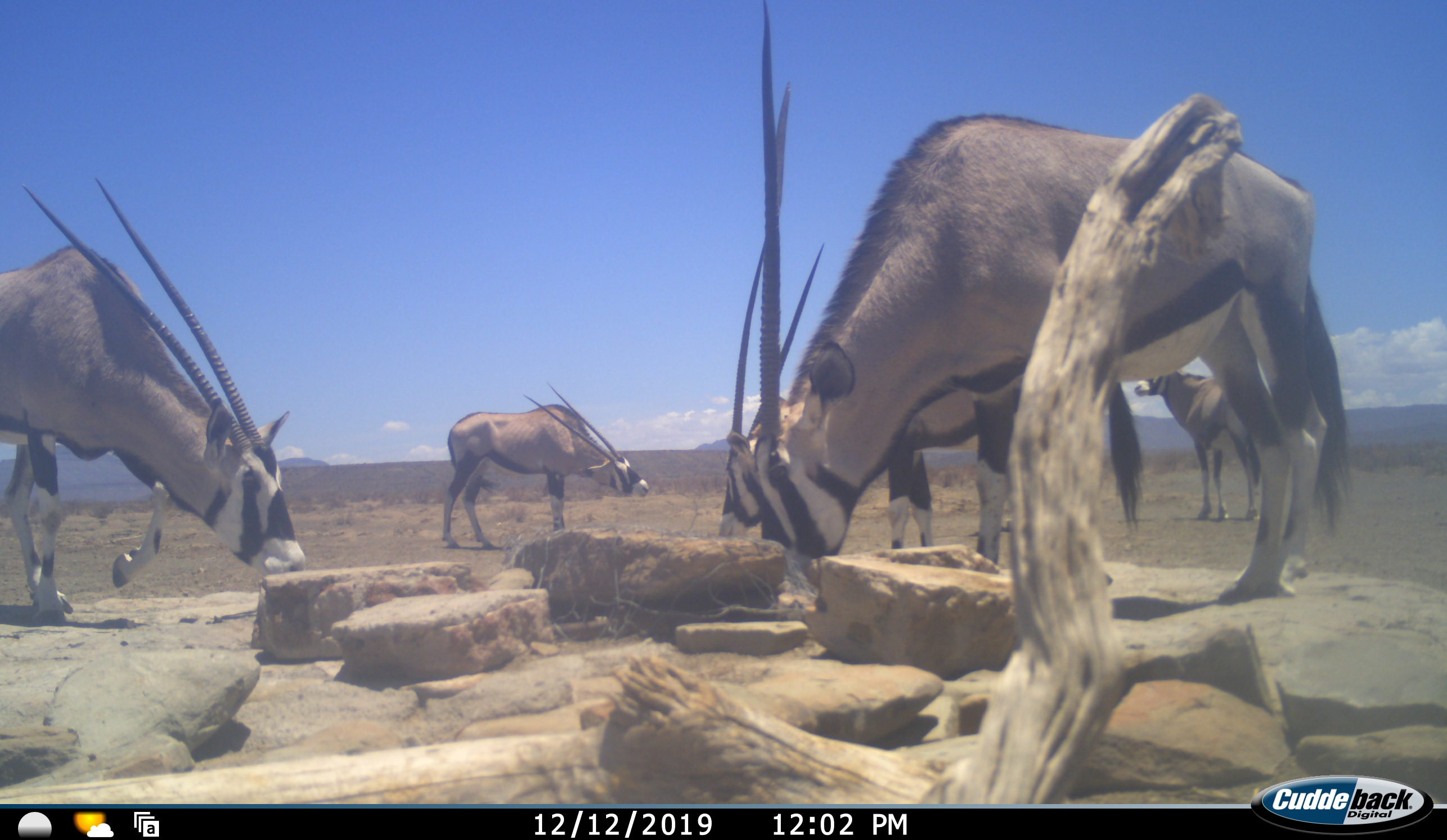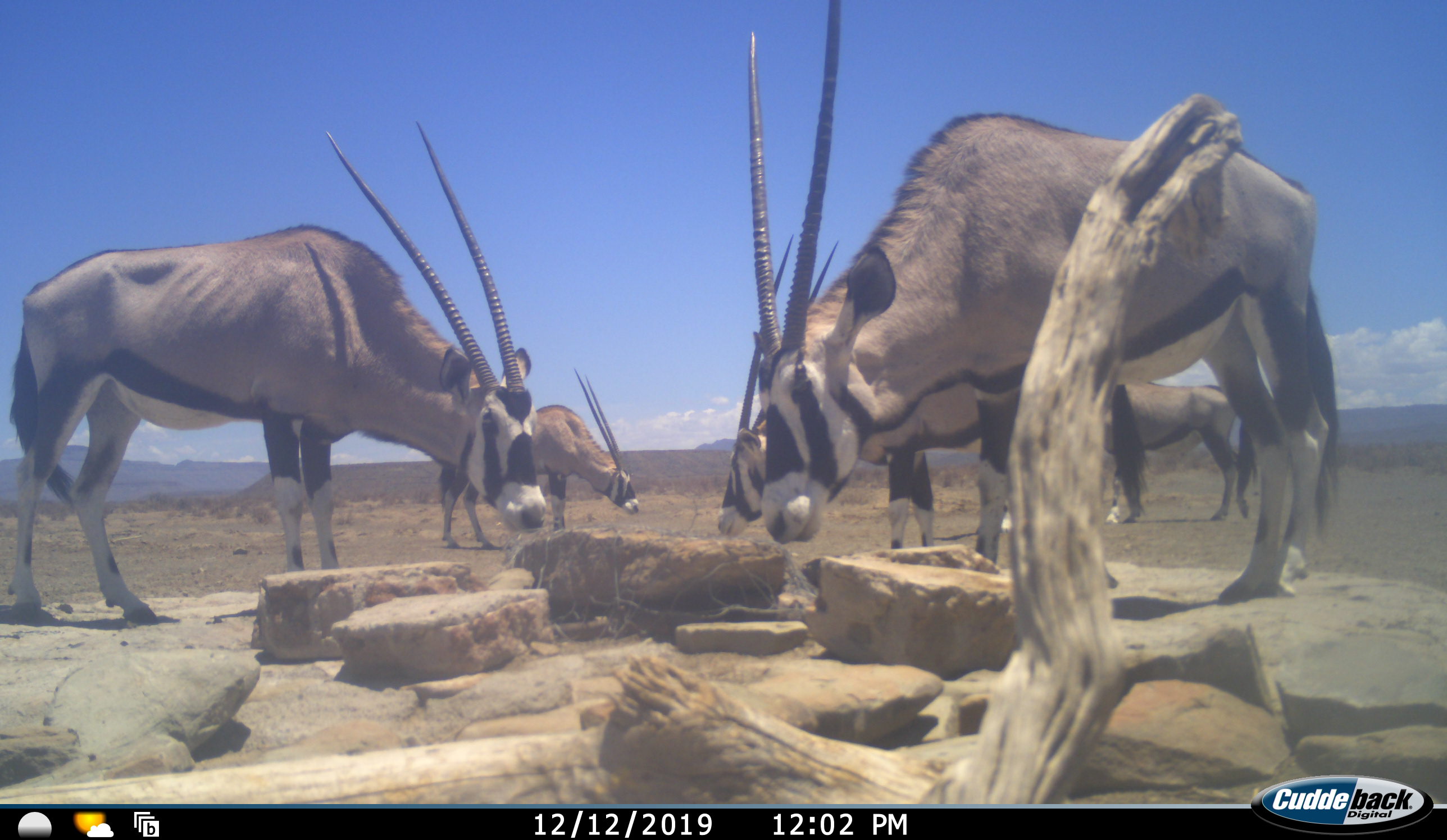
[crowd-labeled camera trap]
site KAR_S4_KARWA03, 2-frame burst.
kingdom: Animalia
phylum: Chordata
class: Mammalia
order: Artiodactyla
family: Bovidae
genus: Oryx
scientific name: Oryx gazella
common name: gemsbok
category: oryx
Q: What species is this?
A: Oryx (gemsbok) (Oryx gazella).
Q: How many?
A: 6.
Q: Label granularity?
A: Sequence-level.